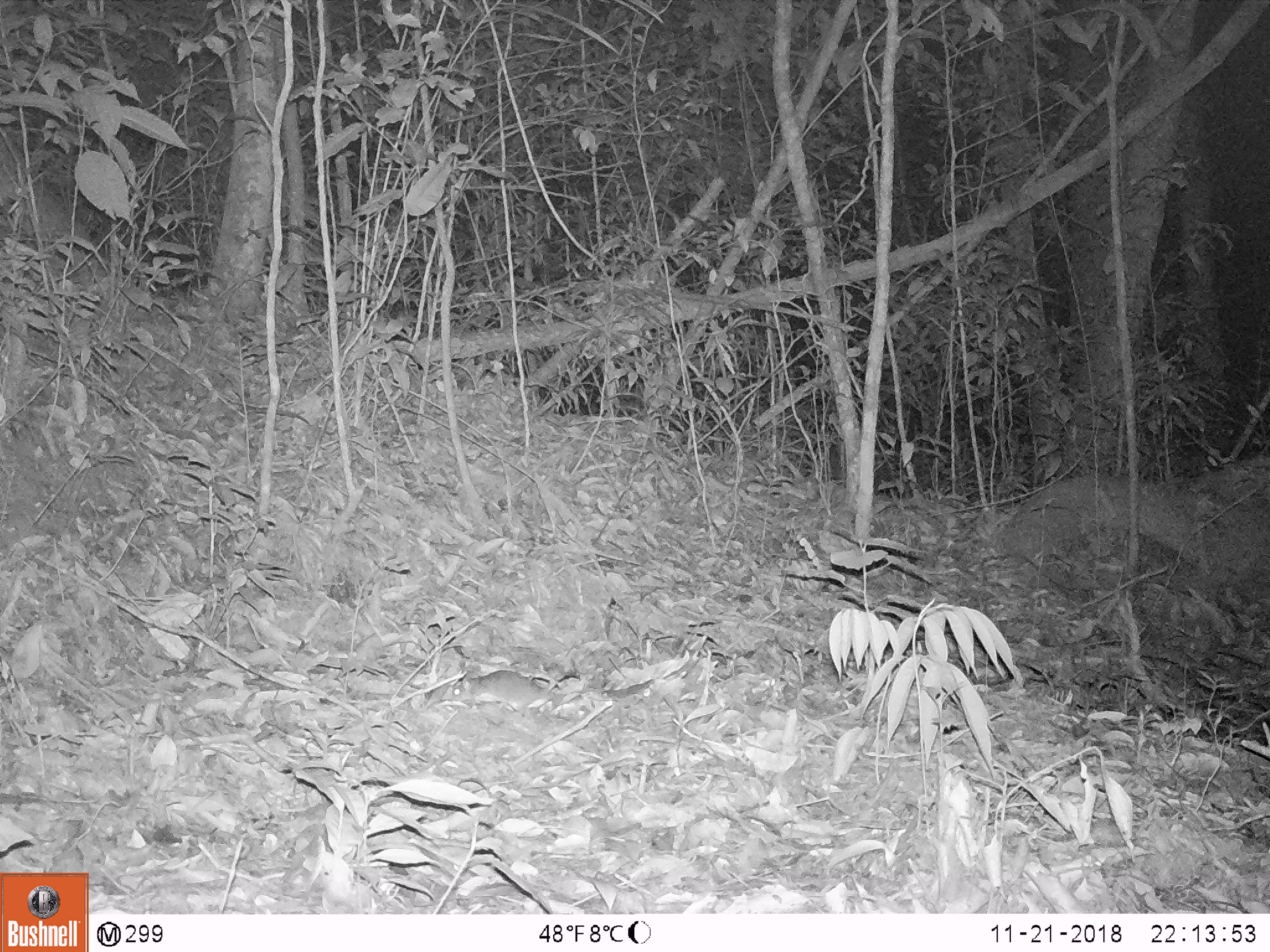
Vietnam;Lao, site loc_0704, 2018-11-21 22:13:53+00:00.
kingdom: Animalia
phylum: Chordata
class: Mammalia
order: Rodentia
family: Muridae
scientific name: Muridae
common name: old-world mice and rats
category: unidentified murid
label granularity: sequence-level